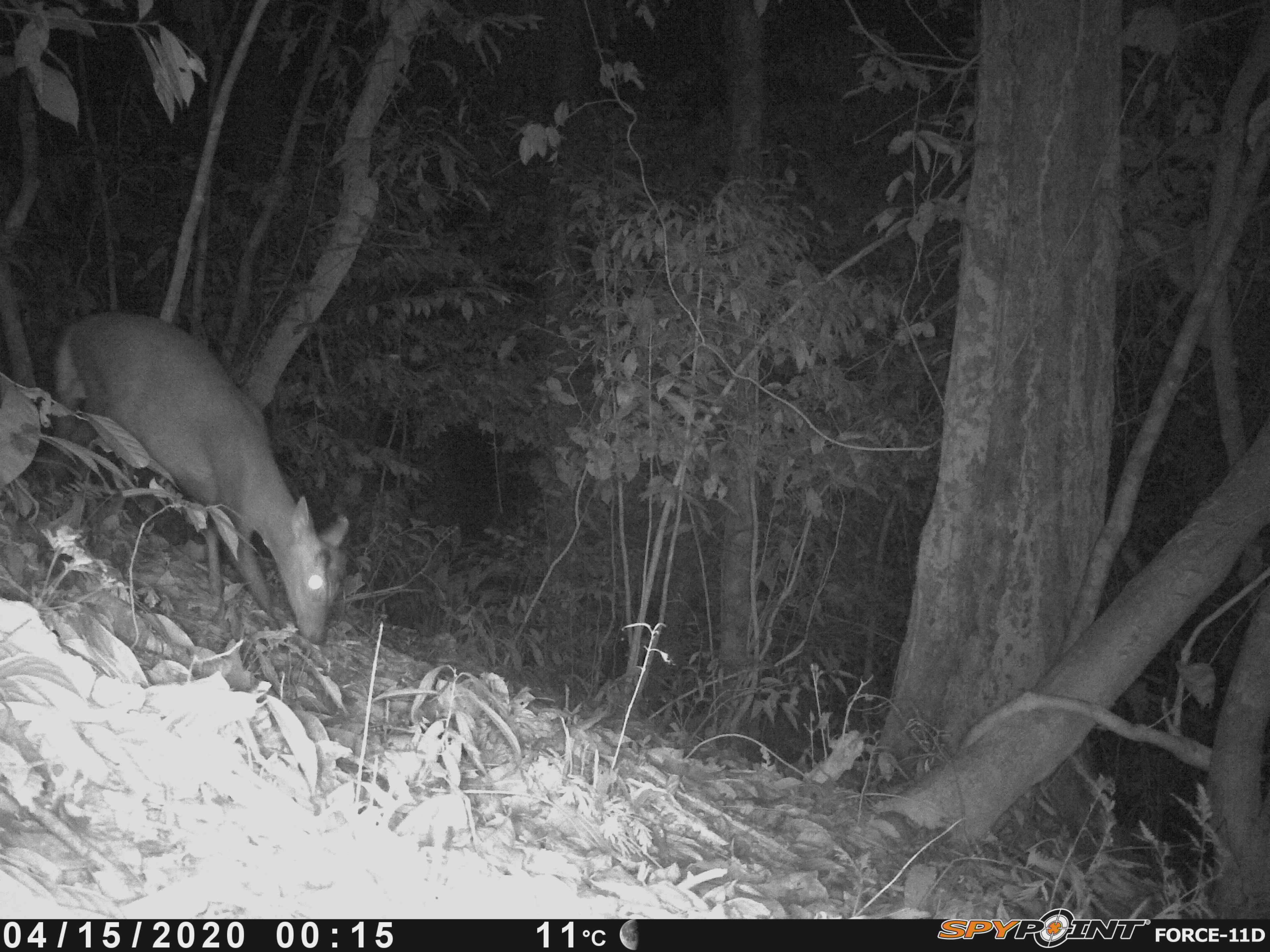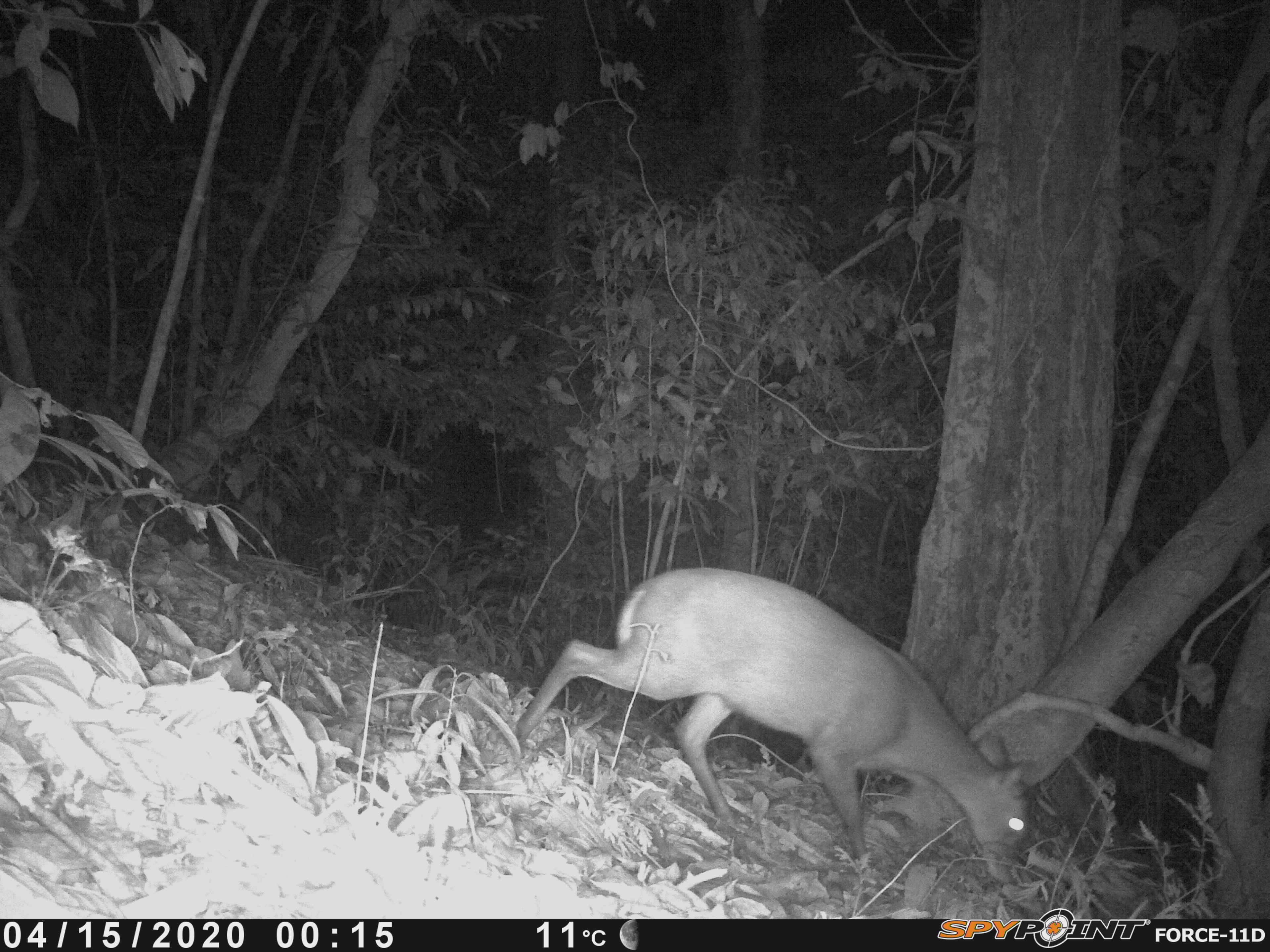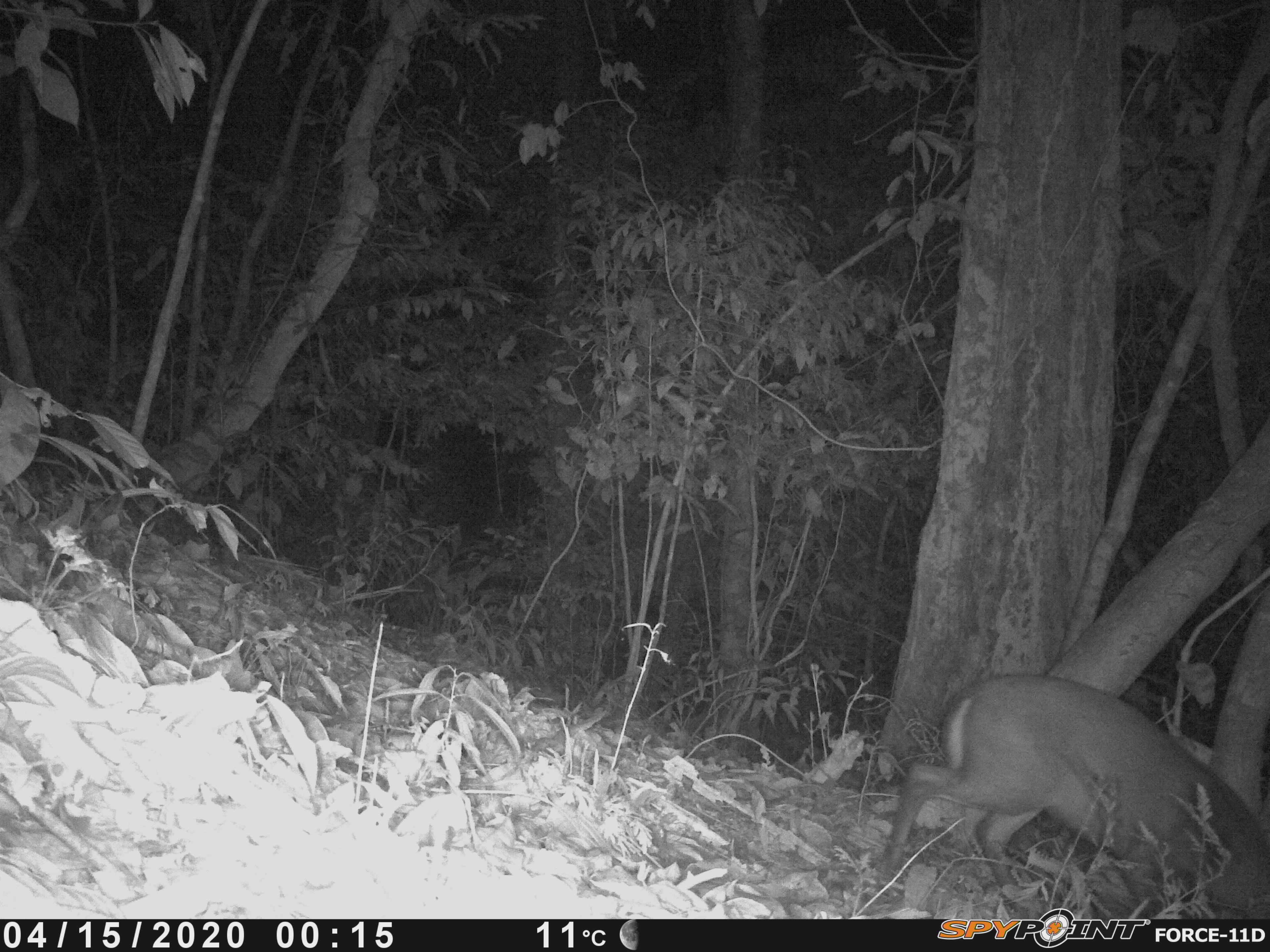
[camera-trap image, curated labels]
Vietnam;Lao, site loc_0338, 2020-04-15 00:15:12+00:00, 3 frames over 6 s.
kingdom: Animalia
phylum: Chordata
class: Mammalia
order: Artiodactyla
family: Cervidae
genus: Muntiacus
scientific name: Muntiacus rooseveltorum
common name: roosevelt's muntjac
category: roosevelts muntjac group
Roosevelts muntjac group (roosevelt's muntjac) (Muntiacus rooseveltorum). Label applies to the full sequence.